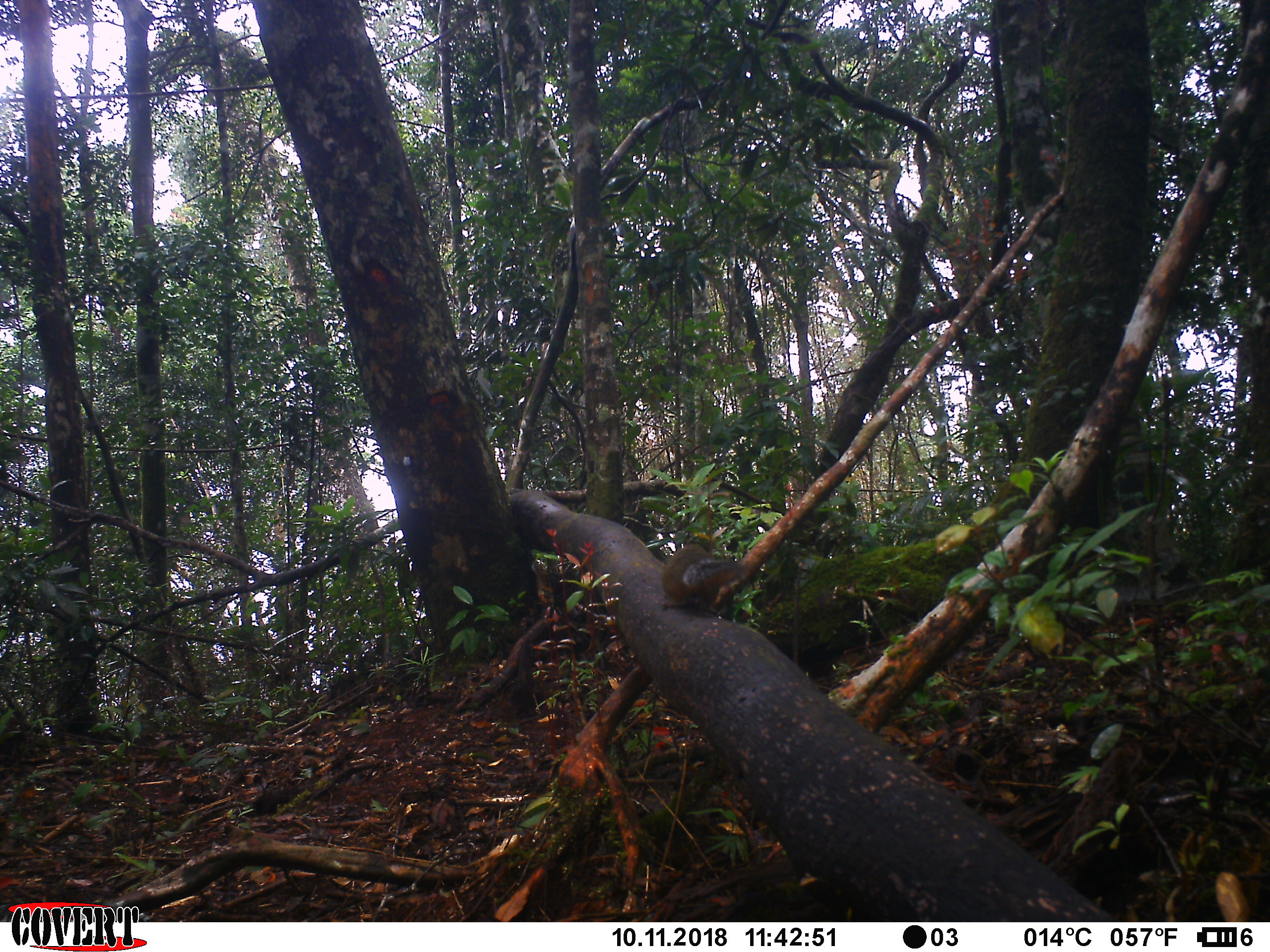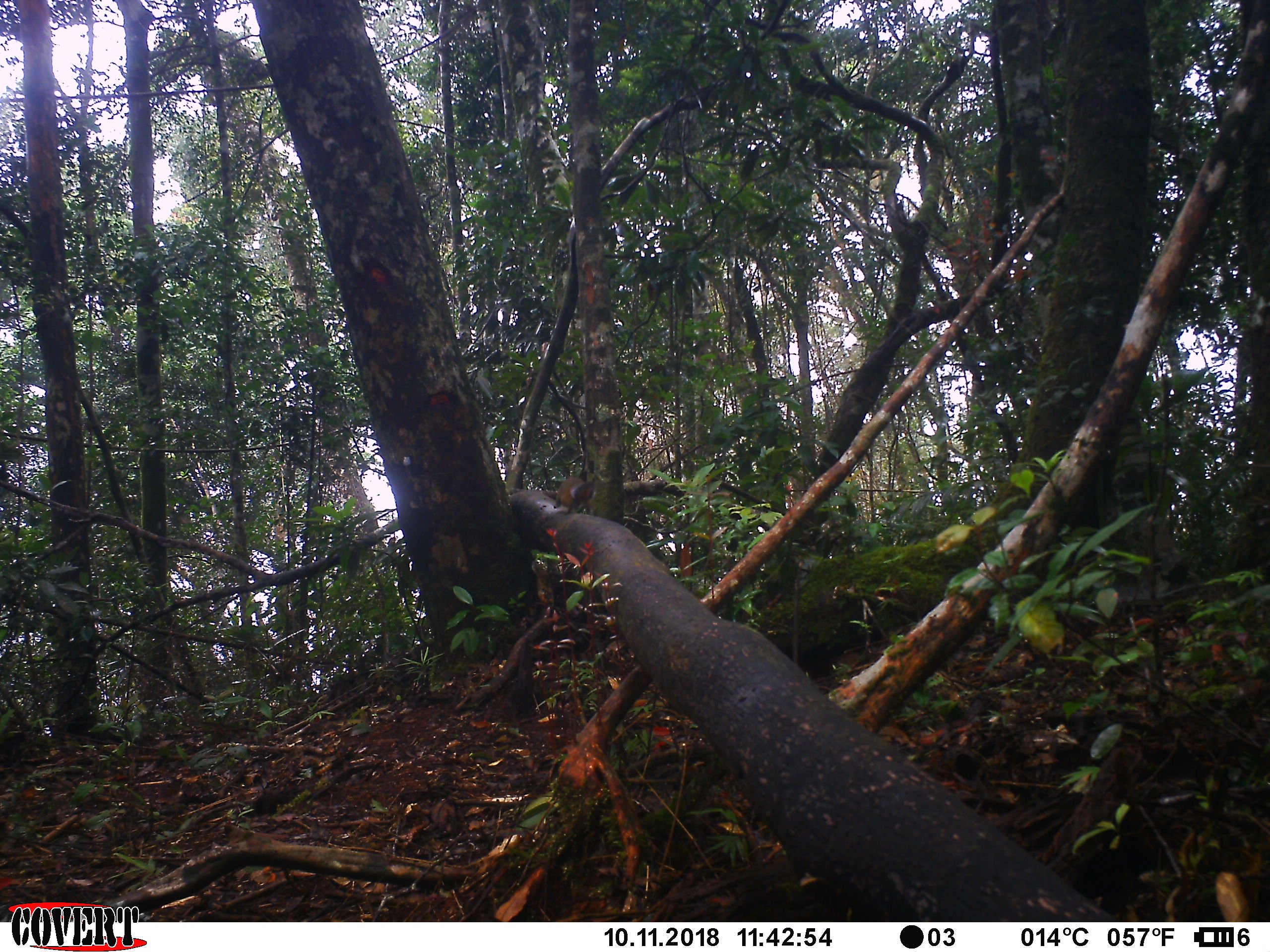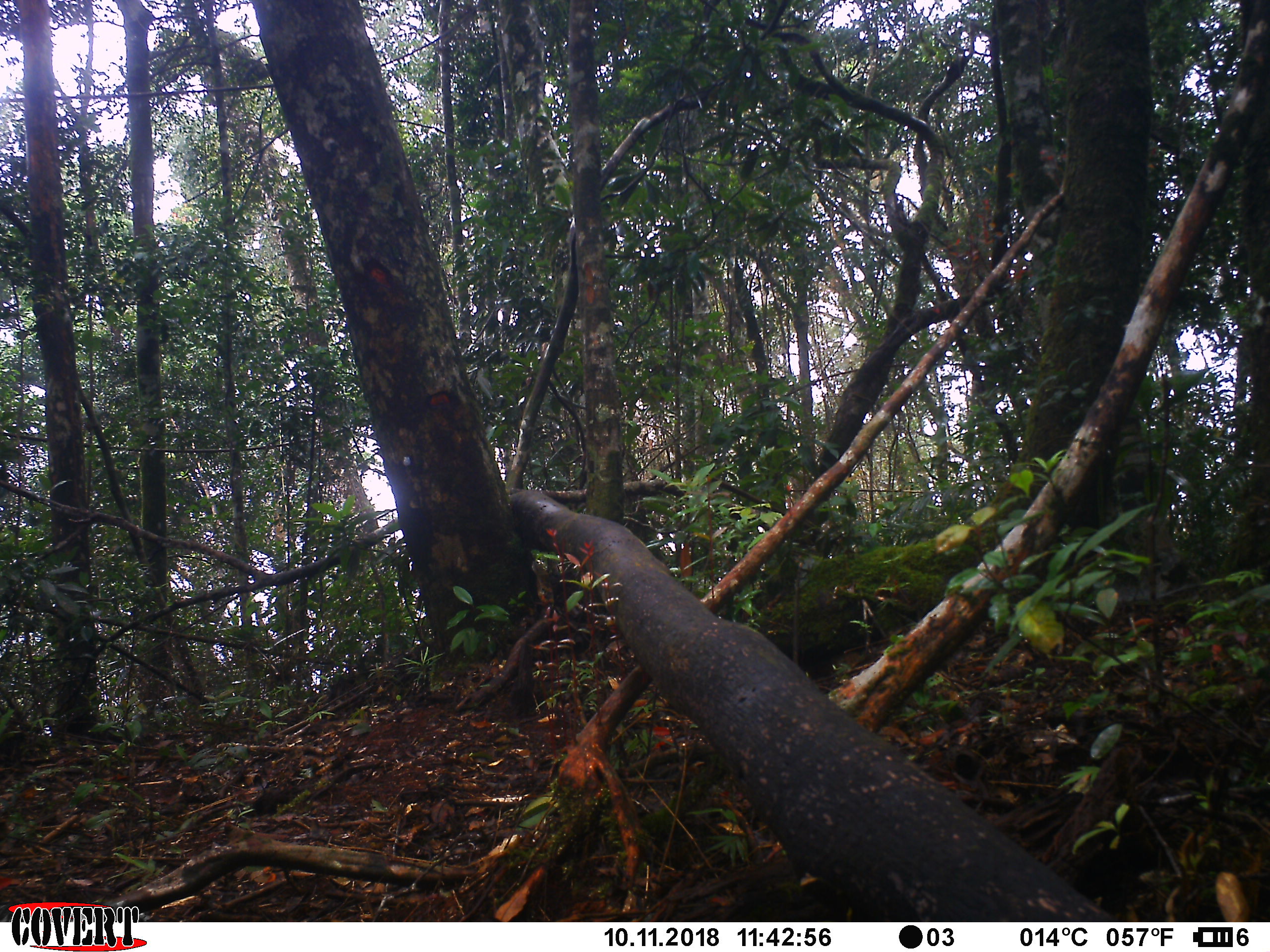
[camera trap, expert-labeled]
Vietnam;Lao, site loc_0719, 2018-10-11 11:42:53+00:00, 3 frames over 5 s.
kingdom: Animalia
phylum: Chordata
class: Mammalia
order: Rodentia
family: Sciuridae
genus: Dremomys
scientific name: Dremomys rufigenis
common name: red-cheeked squirrel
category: red cheeked squirrel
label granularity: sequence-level